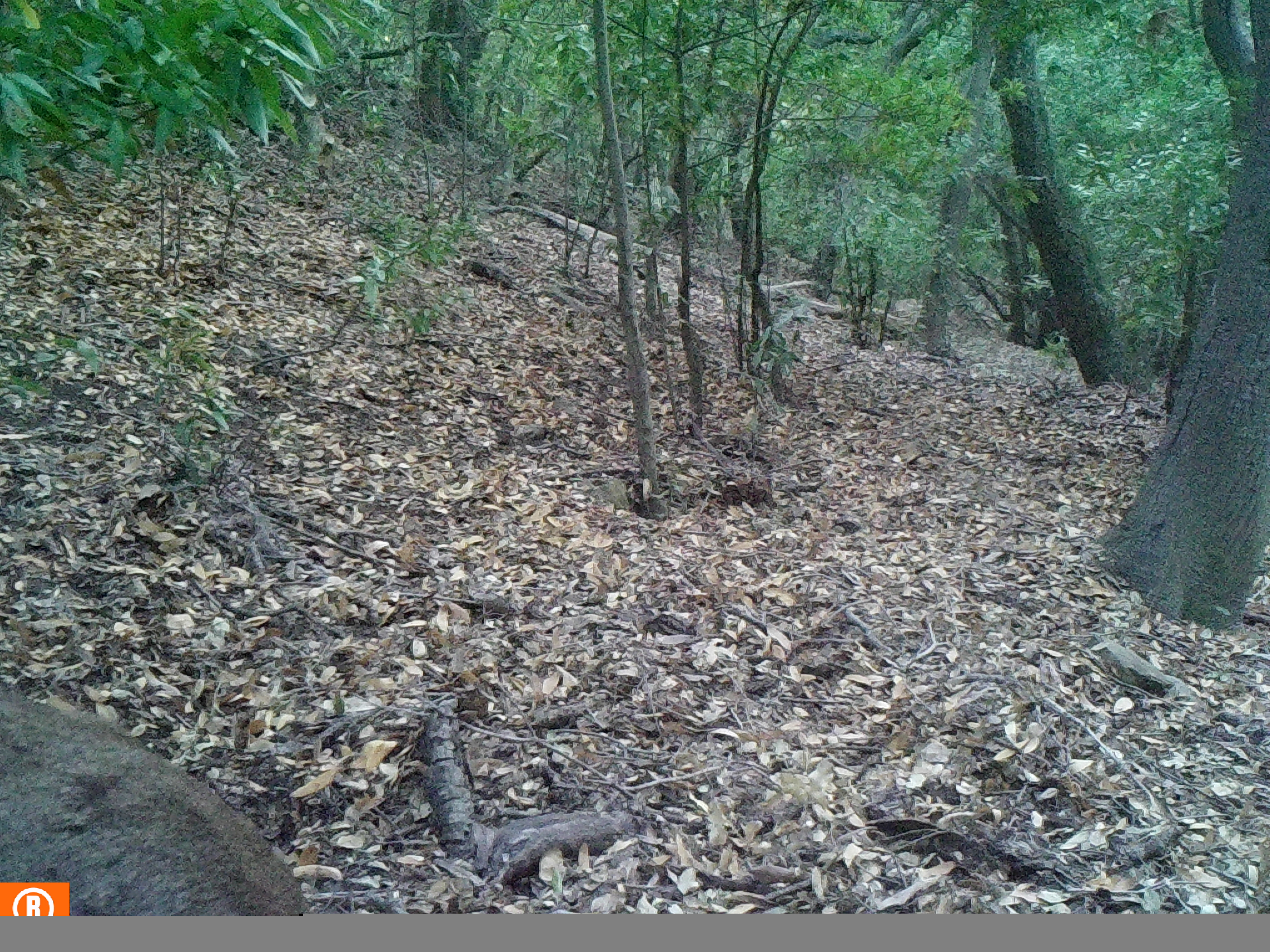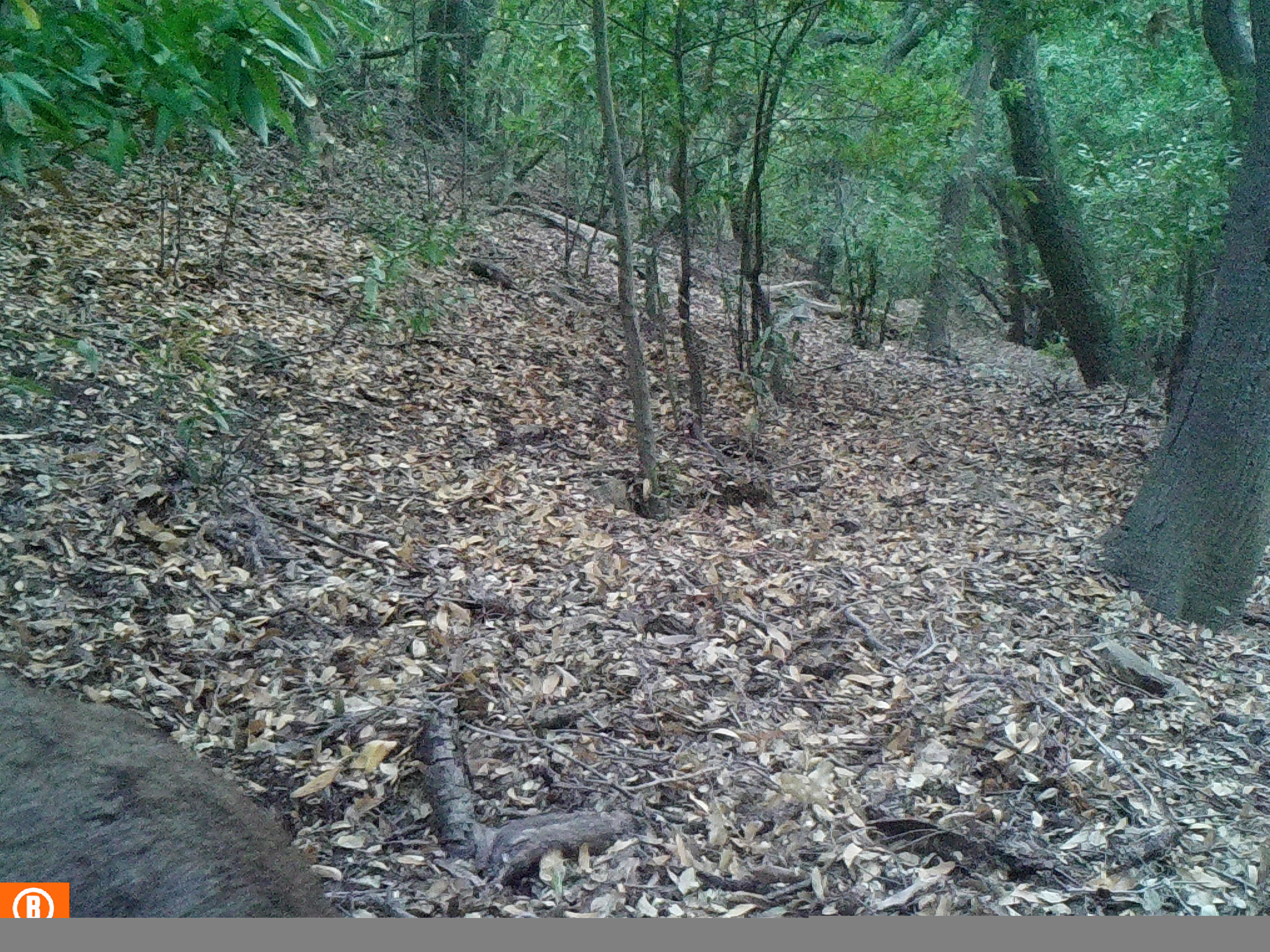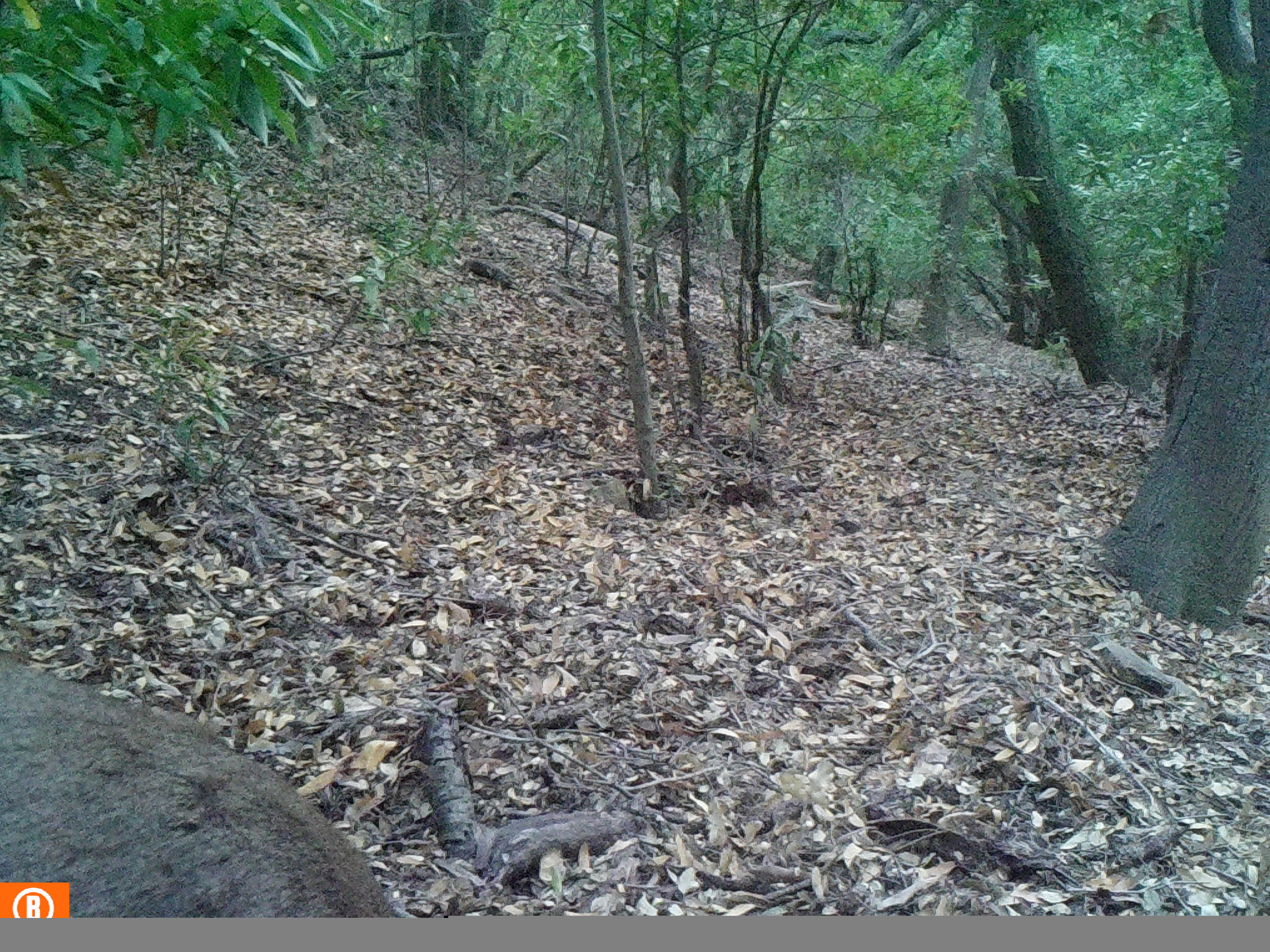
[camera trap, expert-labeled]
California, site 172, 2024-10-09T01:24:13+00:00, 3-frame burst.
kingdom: Animalia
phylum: Chordata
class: Mammalia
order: Artiodactyla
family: Cervidae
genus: Odocoileus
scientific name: Odocoileus hemionus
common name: mule deer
Mule deer (Odocoileus hemionus).